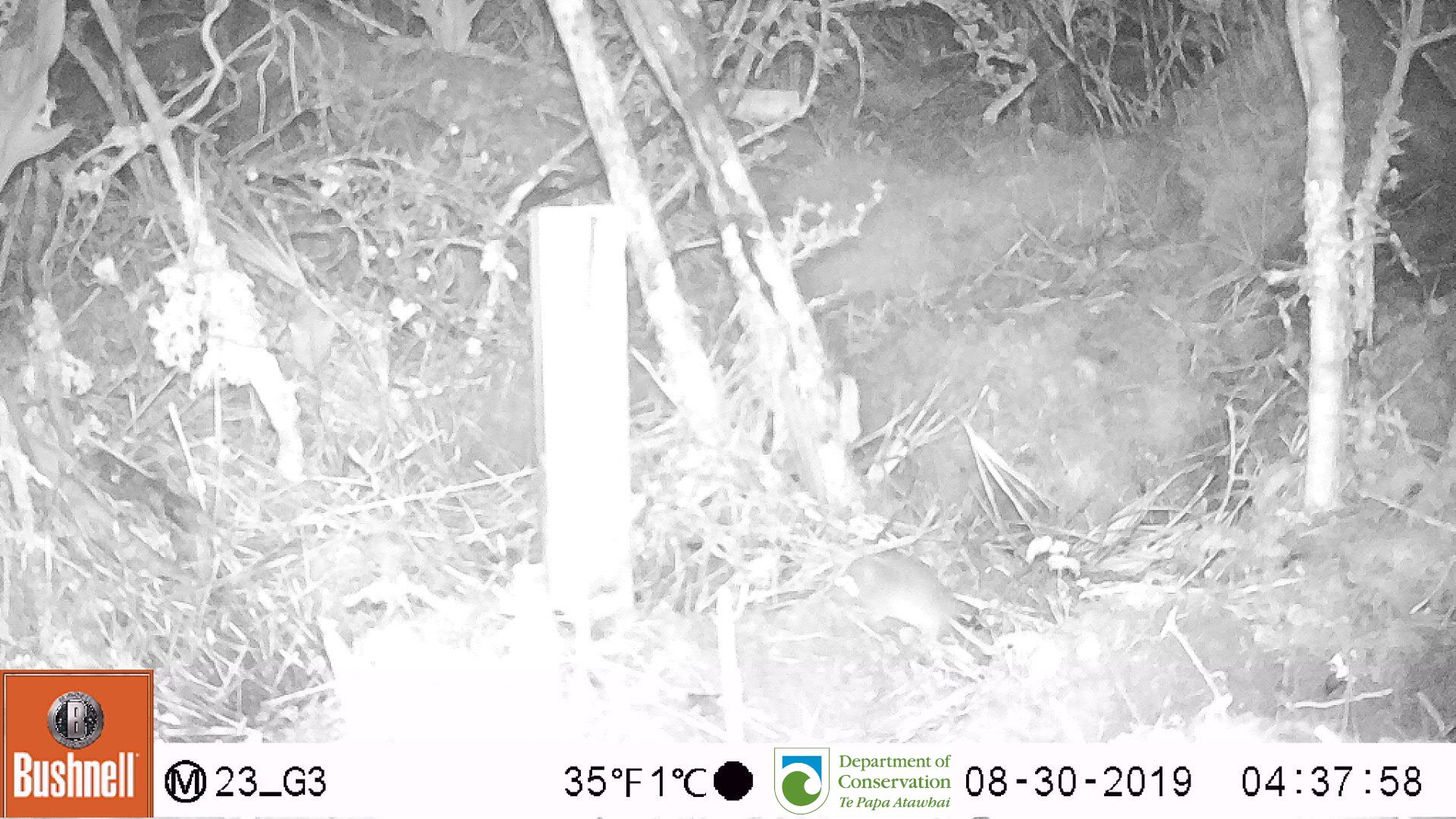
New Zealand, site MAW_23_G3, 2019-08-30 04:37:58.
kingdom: Animalia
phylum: Chordata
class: Mammalia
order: Rodentia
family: Muridae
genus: Mus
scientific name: Mus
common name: mouse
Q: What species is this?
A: Mouse (Mus).